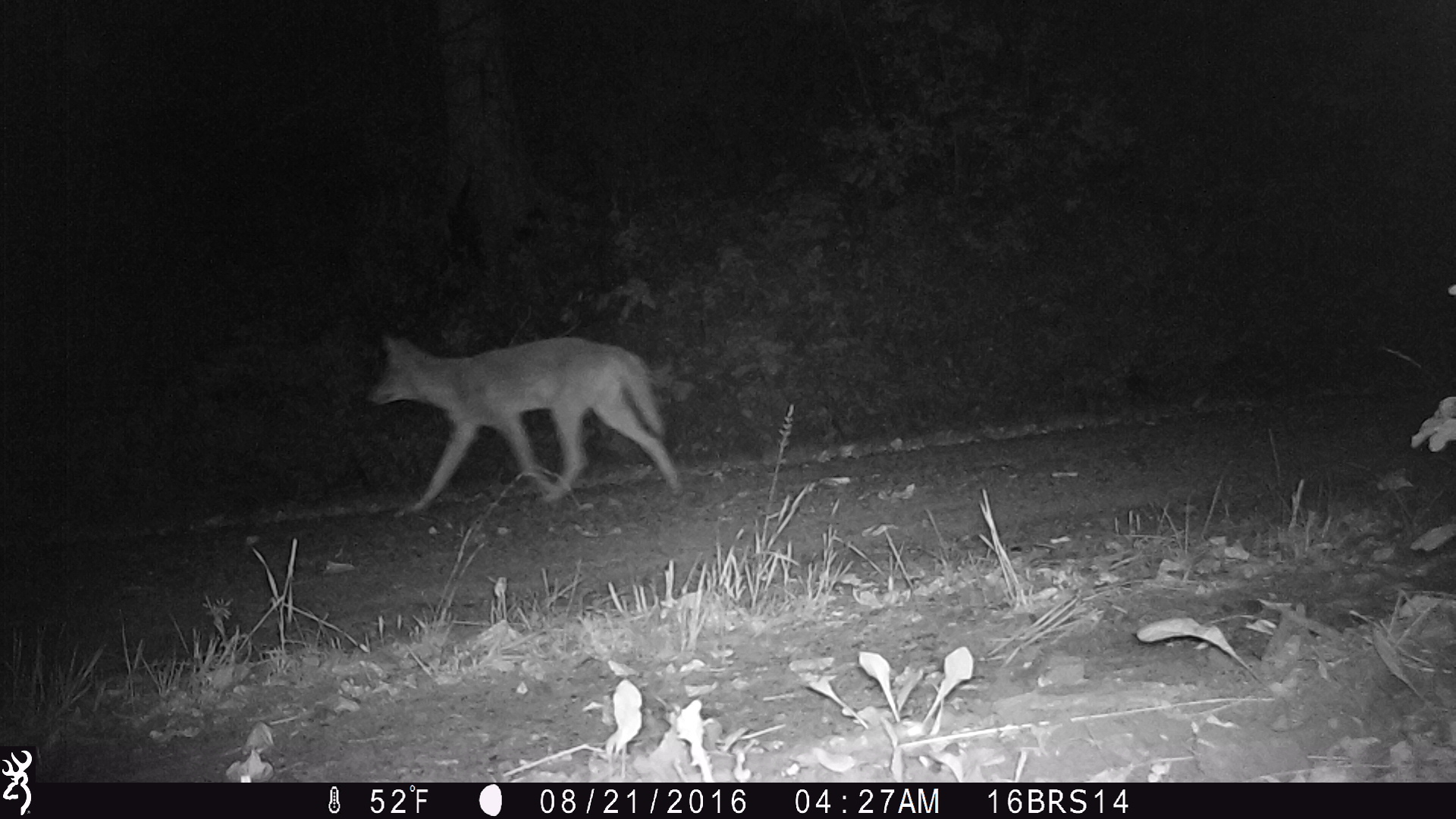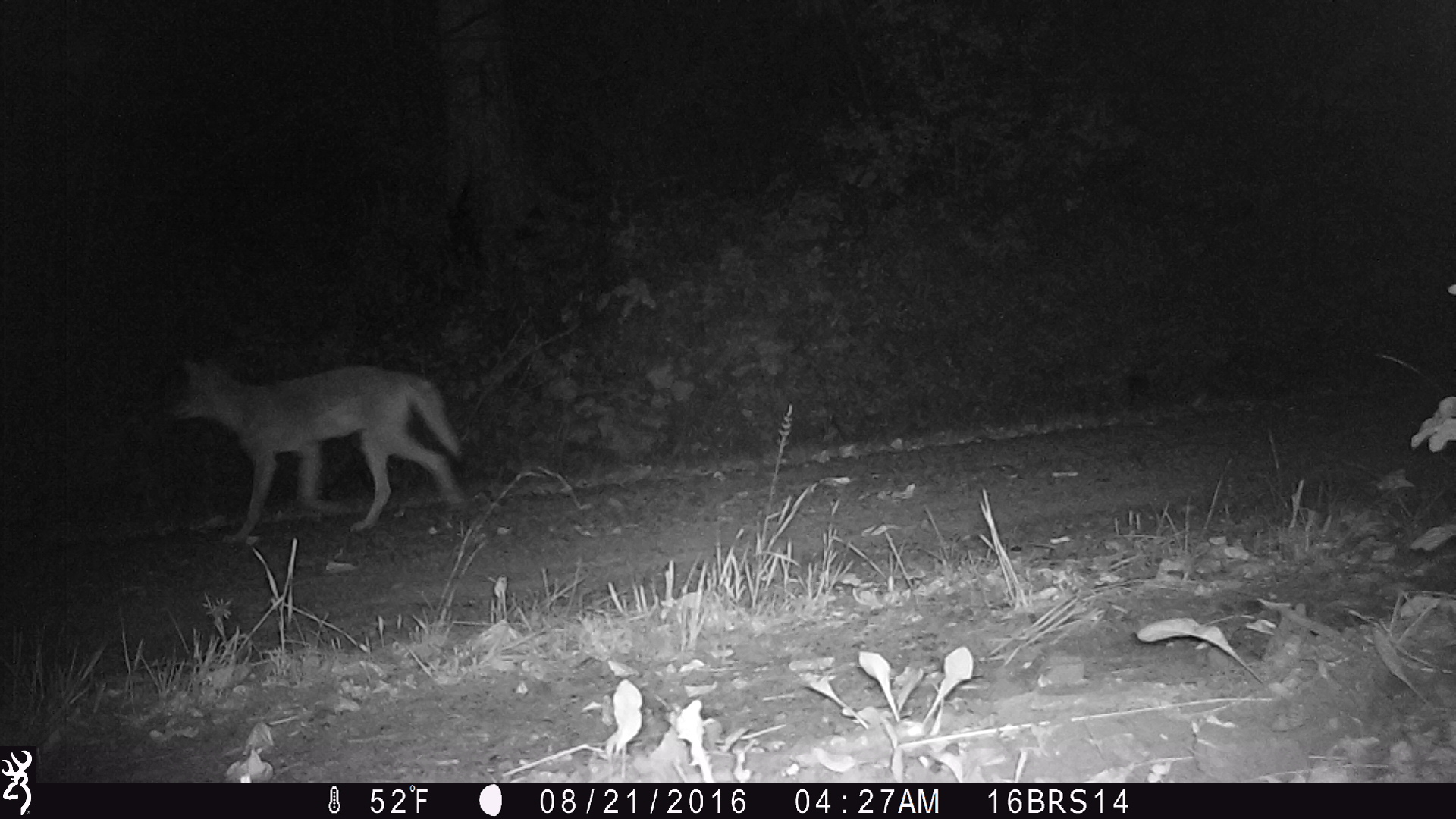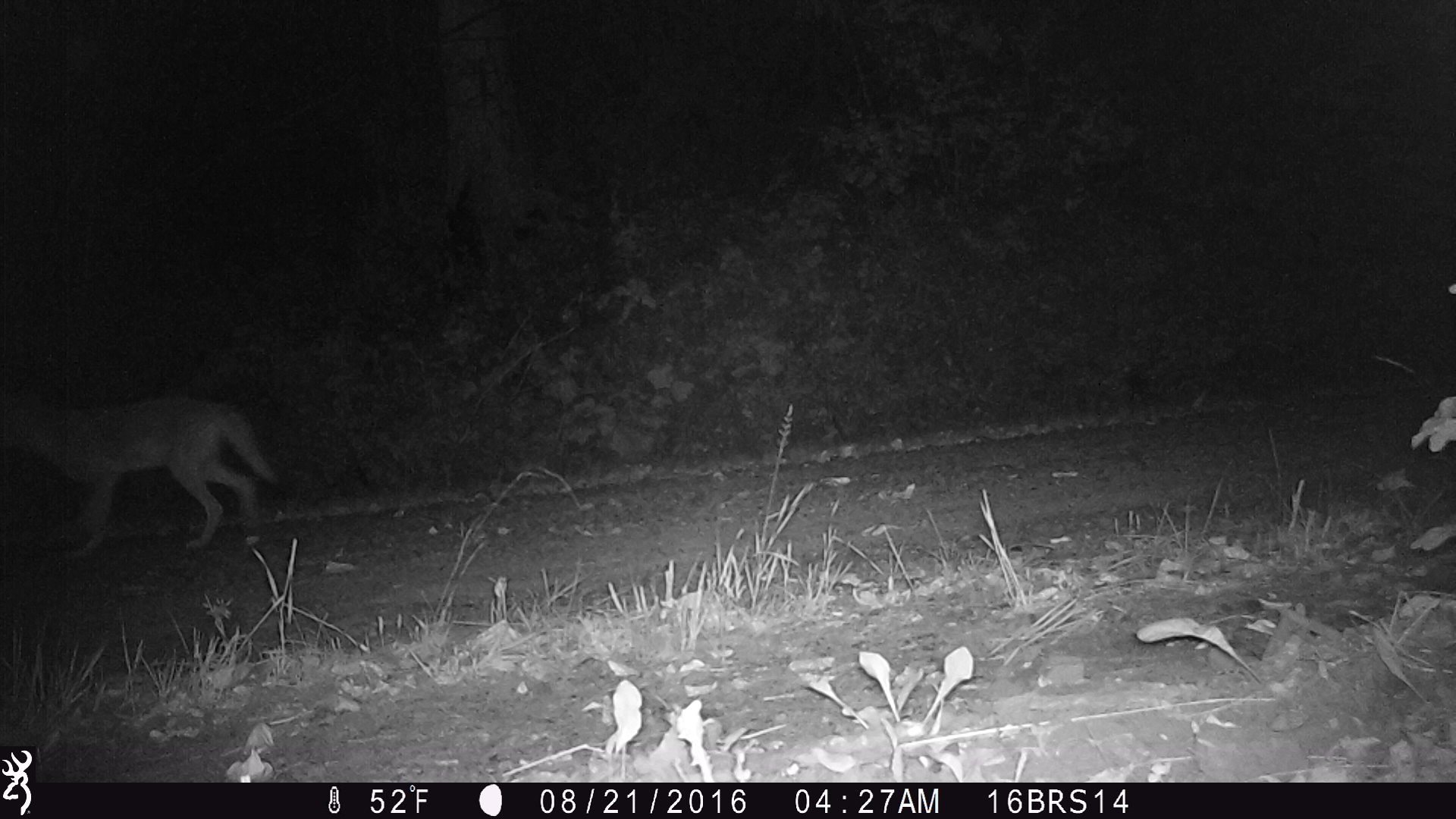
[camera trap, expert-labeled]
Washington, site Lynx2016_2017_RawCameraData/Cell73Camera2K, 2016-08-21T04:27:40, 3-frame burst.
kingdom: Animalia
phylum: Chordata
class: Mammalia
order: Carnivora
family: Canidae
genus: Canis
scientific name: Canis latrans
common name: coyote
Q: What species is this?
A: Canis latrans (coyote).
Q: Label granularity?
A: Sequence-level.